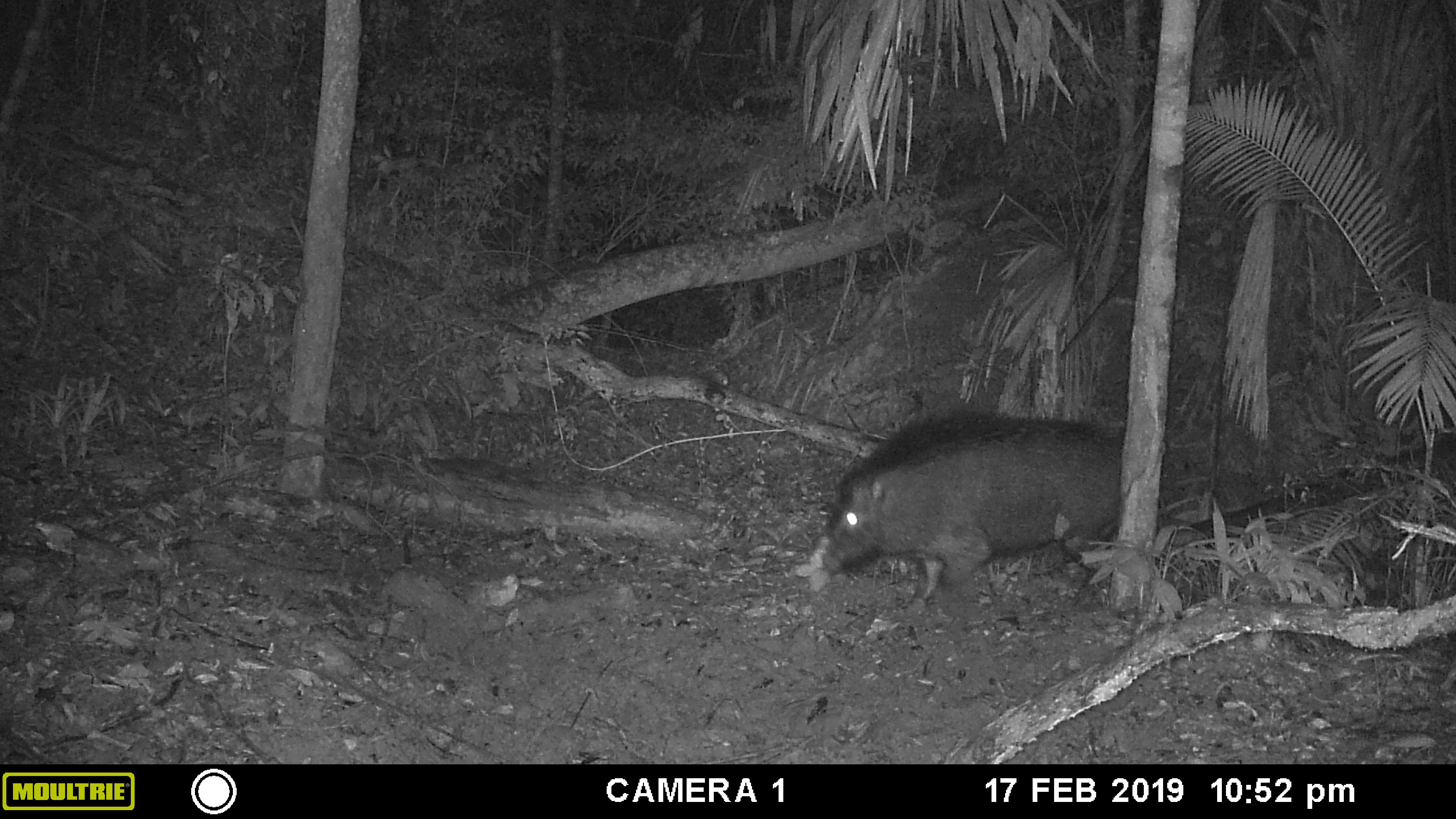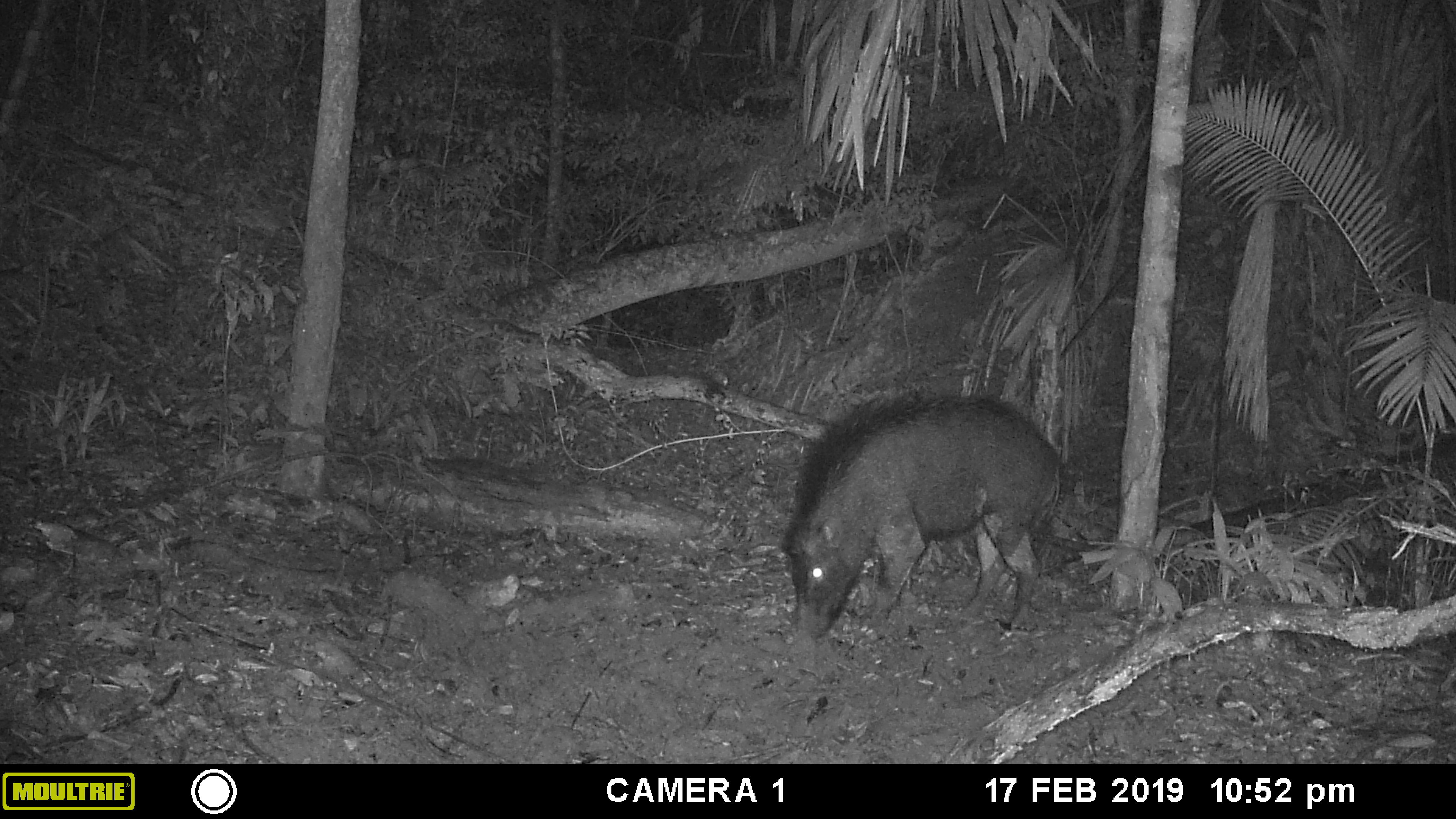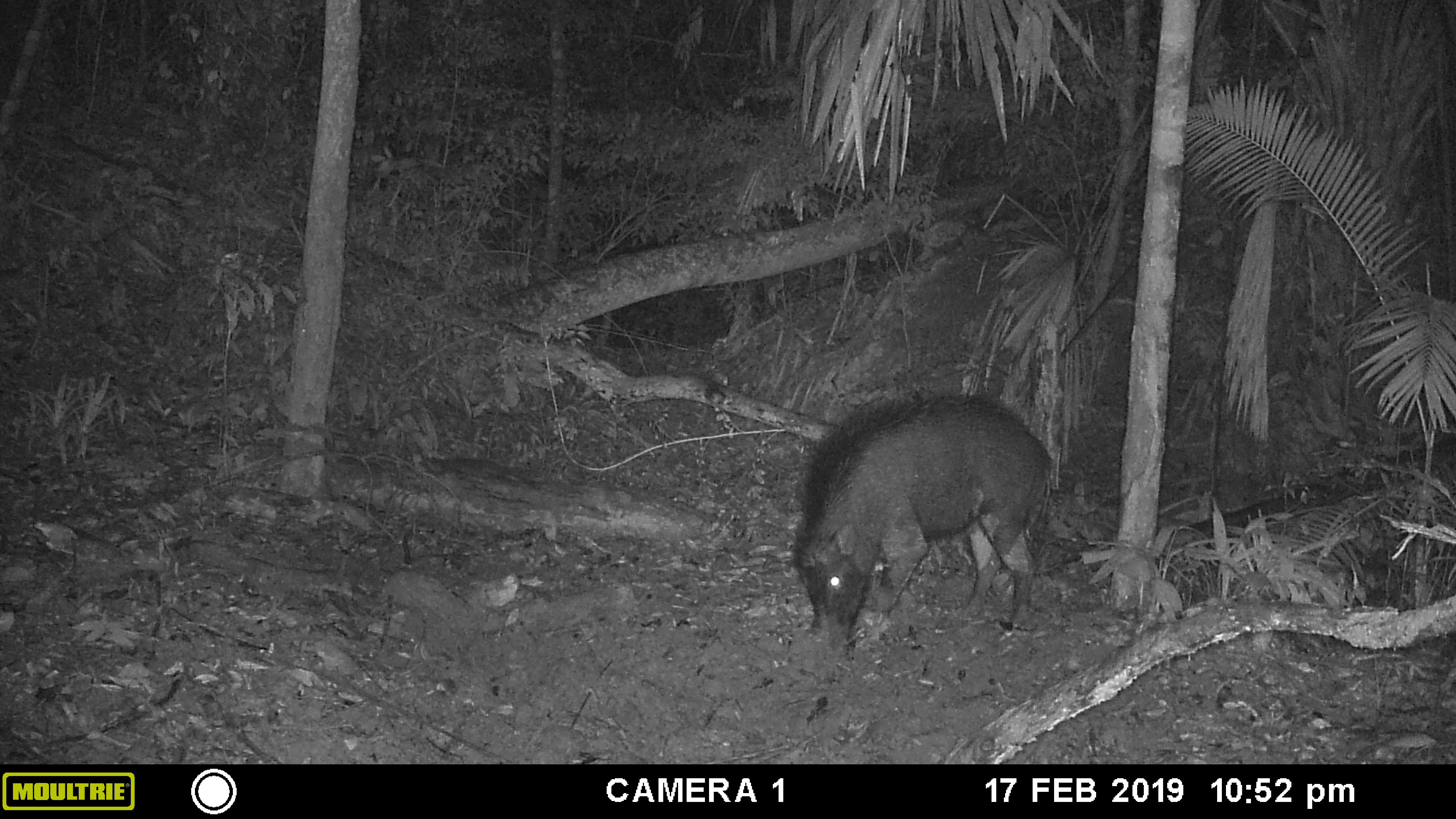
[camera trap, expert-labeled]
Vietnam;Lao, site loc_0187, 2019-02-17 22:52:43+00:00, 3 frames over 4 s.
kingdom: Animalia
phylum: Chordata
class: Mammalia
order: Artiodactyla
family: Suidae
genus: Sus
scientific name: Sus scrofa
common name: eurasian wild pig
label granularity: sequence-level